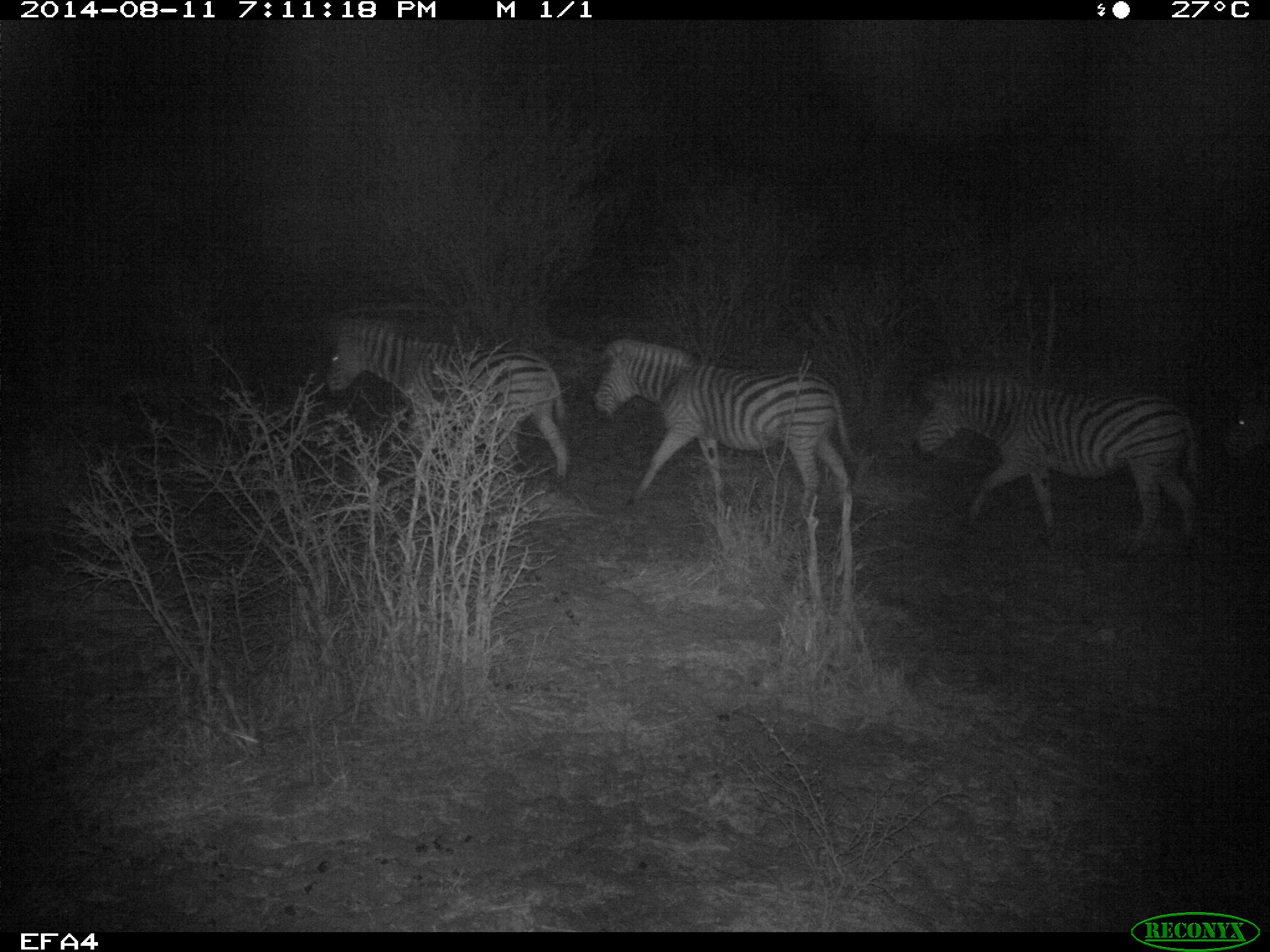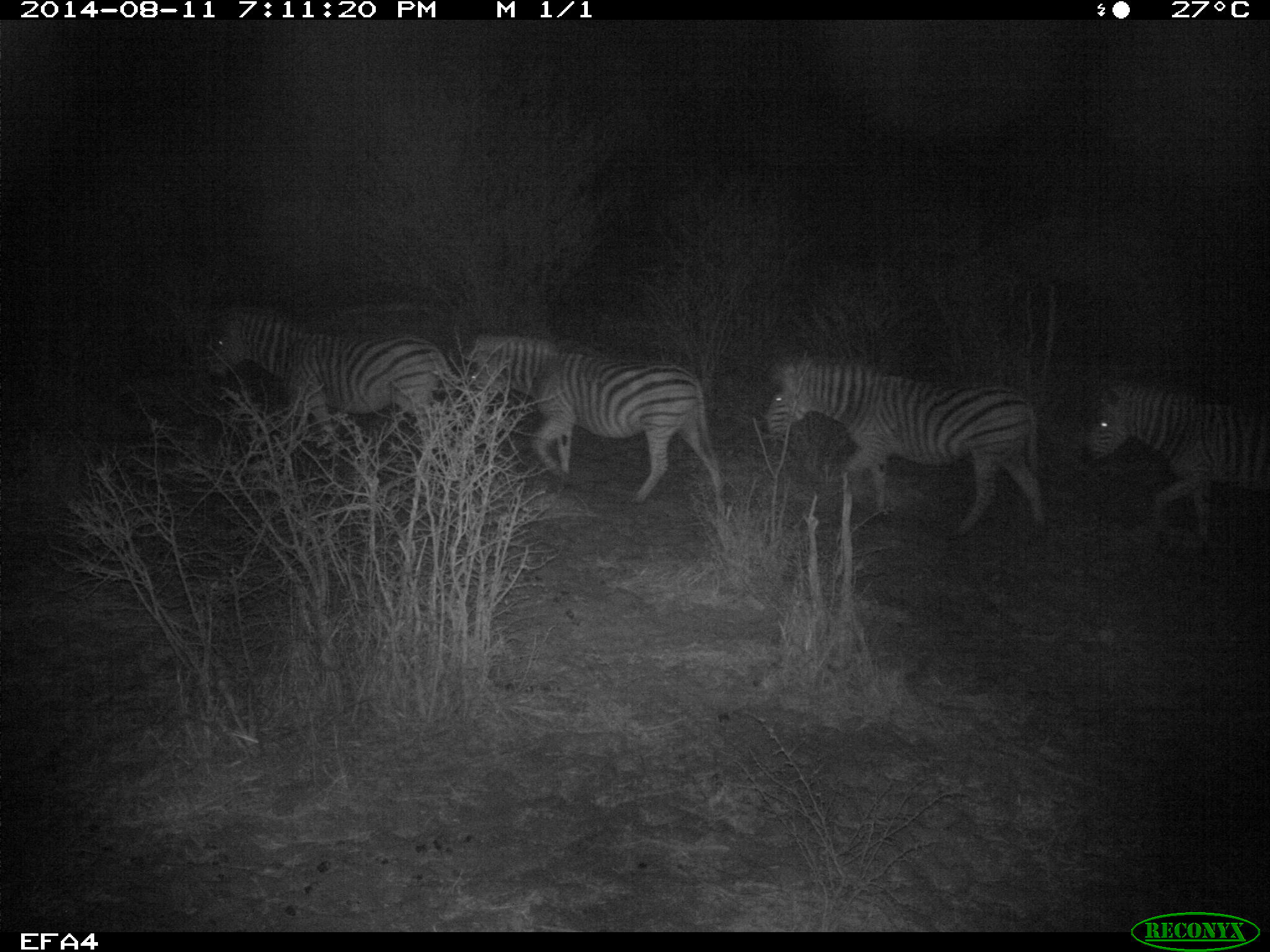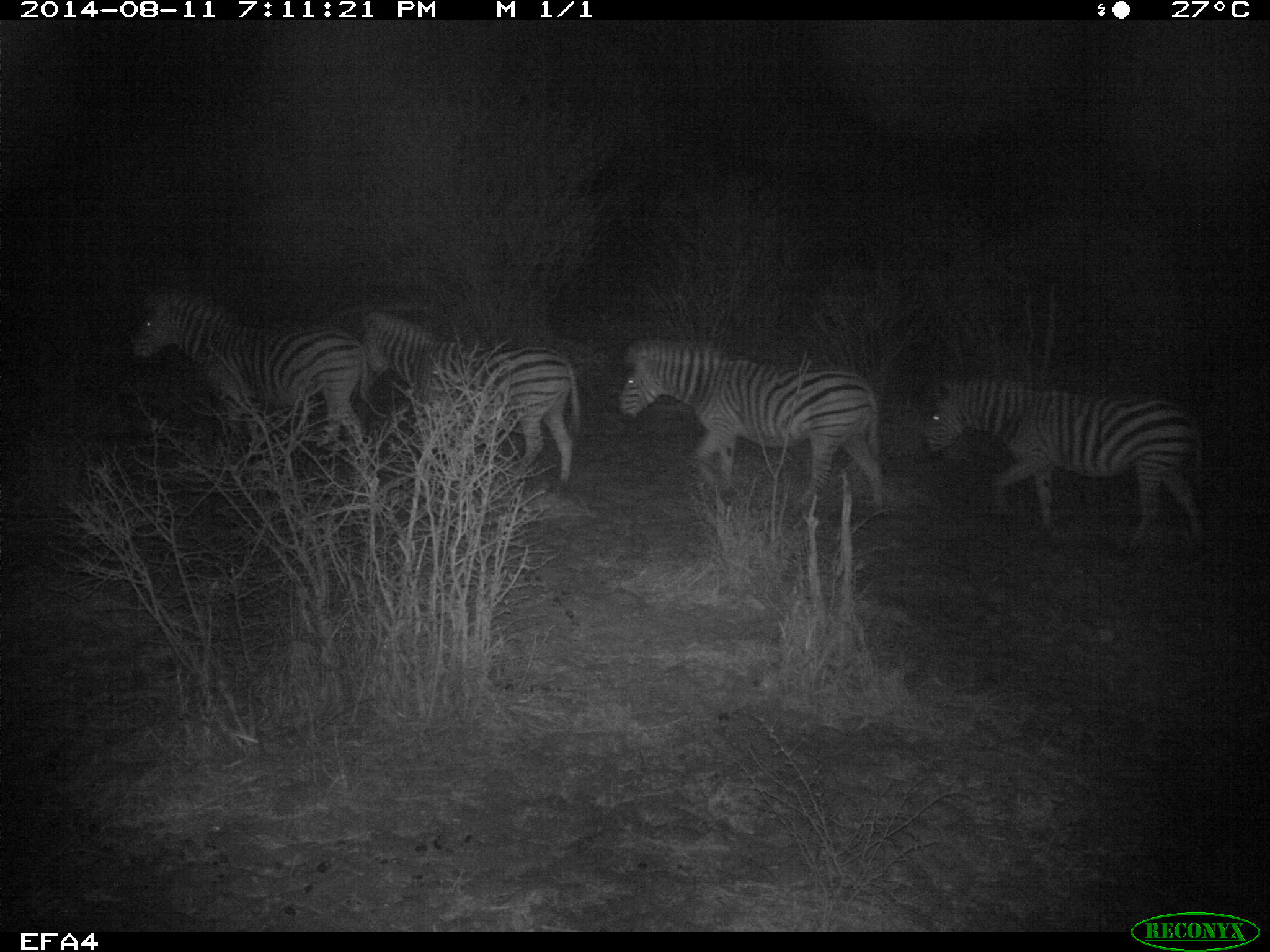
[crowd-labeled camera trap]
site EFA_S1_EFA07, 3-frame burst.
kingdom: Animalia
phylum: Chordata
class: Mammalia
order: Perissodactyla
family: Equidae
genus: Equus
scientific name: Equus quagga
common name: plains zebra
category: zebraplains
Zebraplains (plains zebra) (Equus quagga), count 4. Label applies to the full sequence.